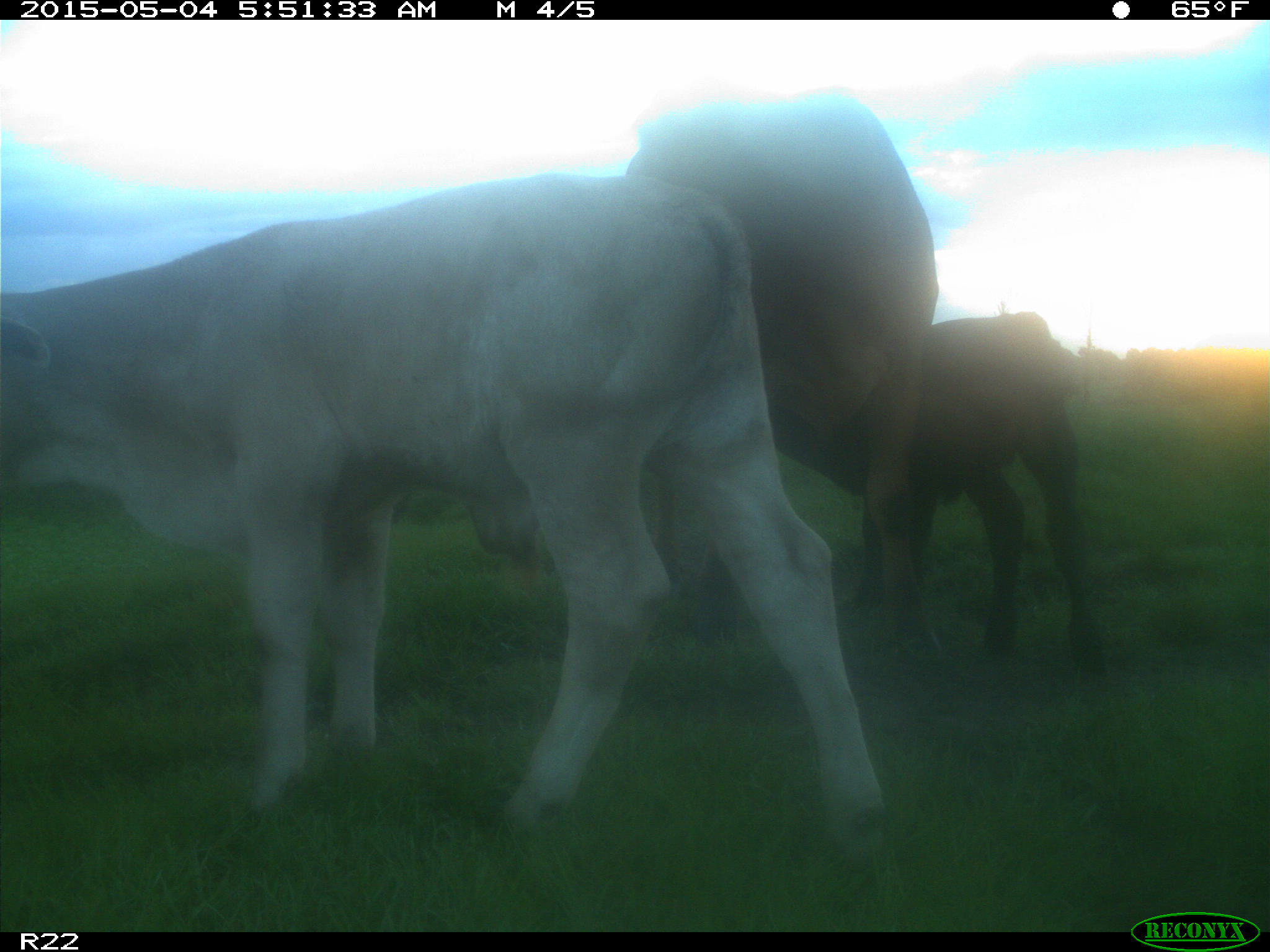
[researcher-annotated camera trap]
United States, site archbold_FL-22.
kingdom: Animalia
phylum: Chordata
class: Mammalia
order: Artiodactyla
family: Bovidae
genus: Bos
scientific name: Bos taurus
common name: domestic cow